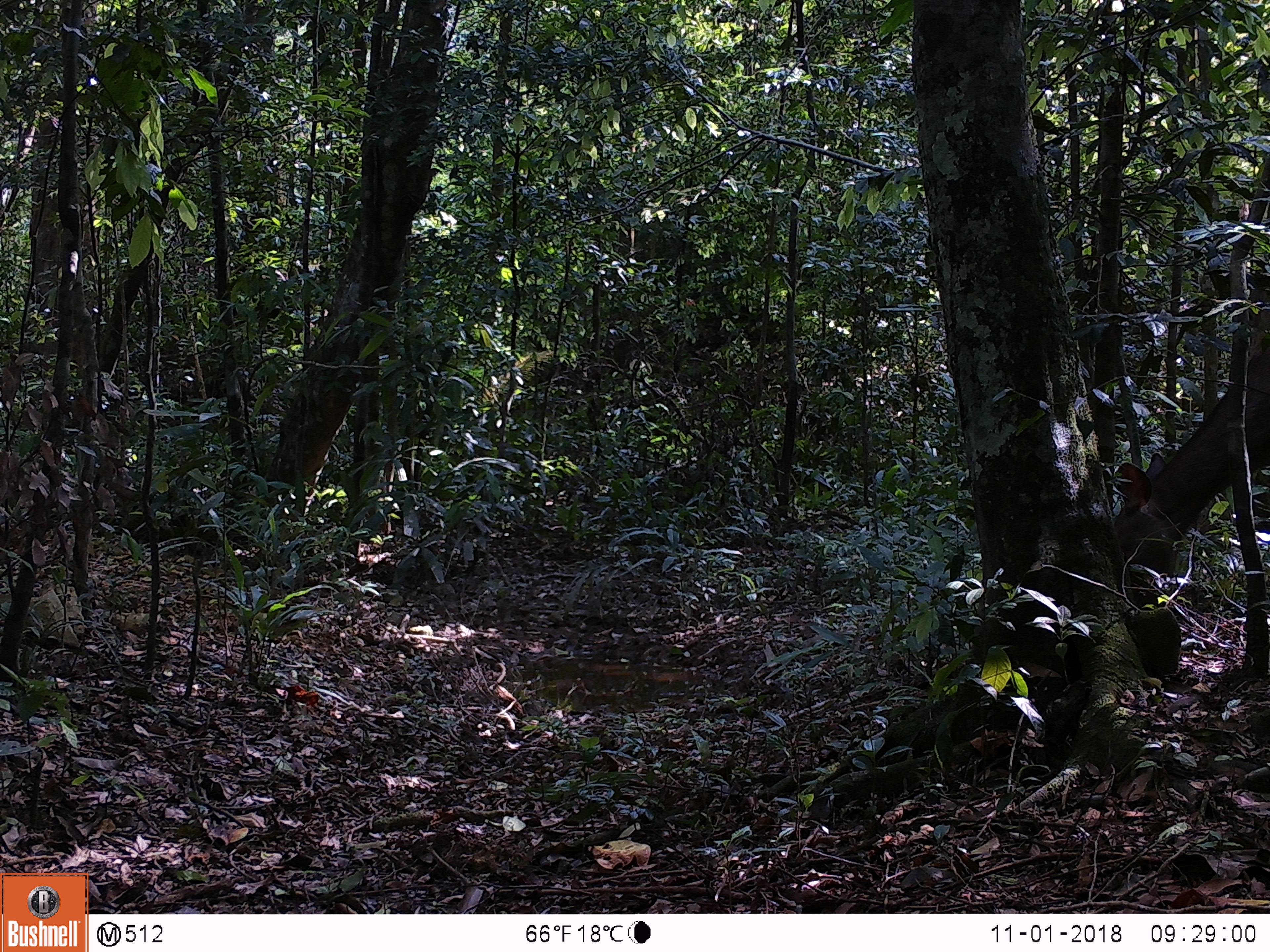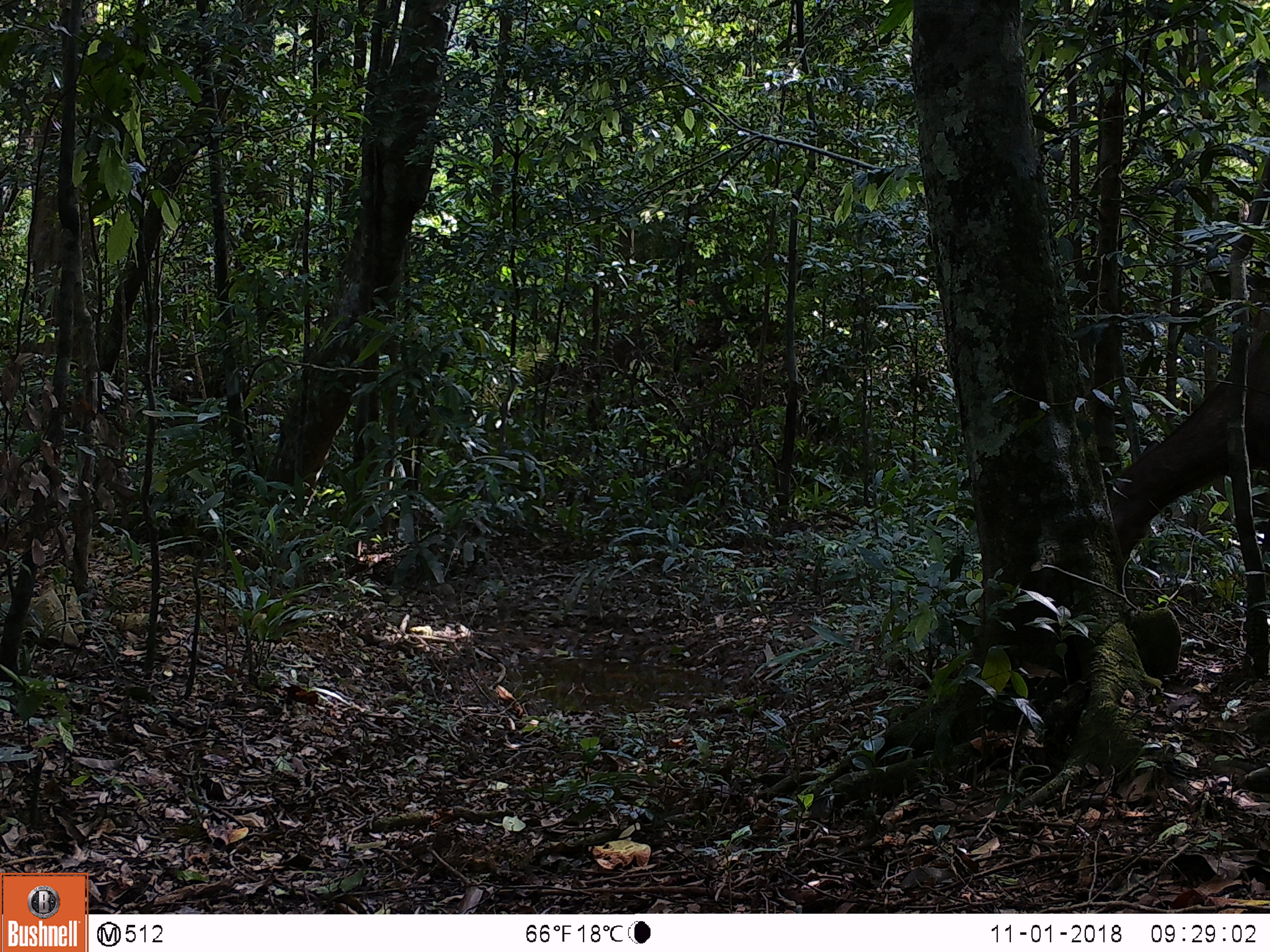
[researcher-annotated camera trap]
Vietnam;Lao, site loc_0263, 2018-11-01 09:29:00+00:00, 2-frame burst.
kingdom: Animalia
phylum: Chordata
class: Mammalia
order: Artiodactyla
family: Cervidae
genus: Rusa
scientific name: Rusa unicolor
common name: sambar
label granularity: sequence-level